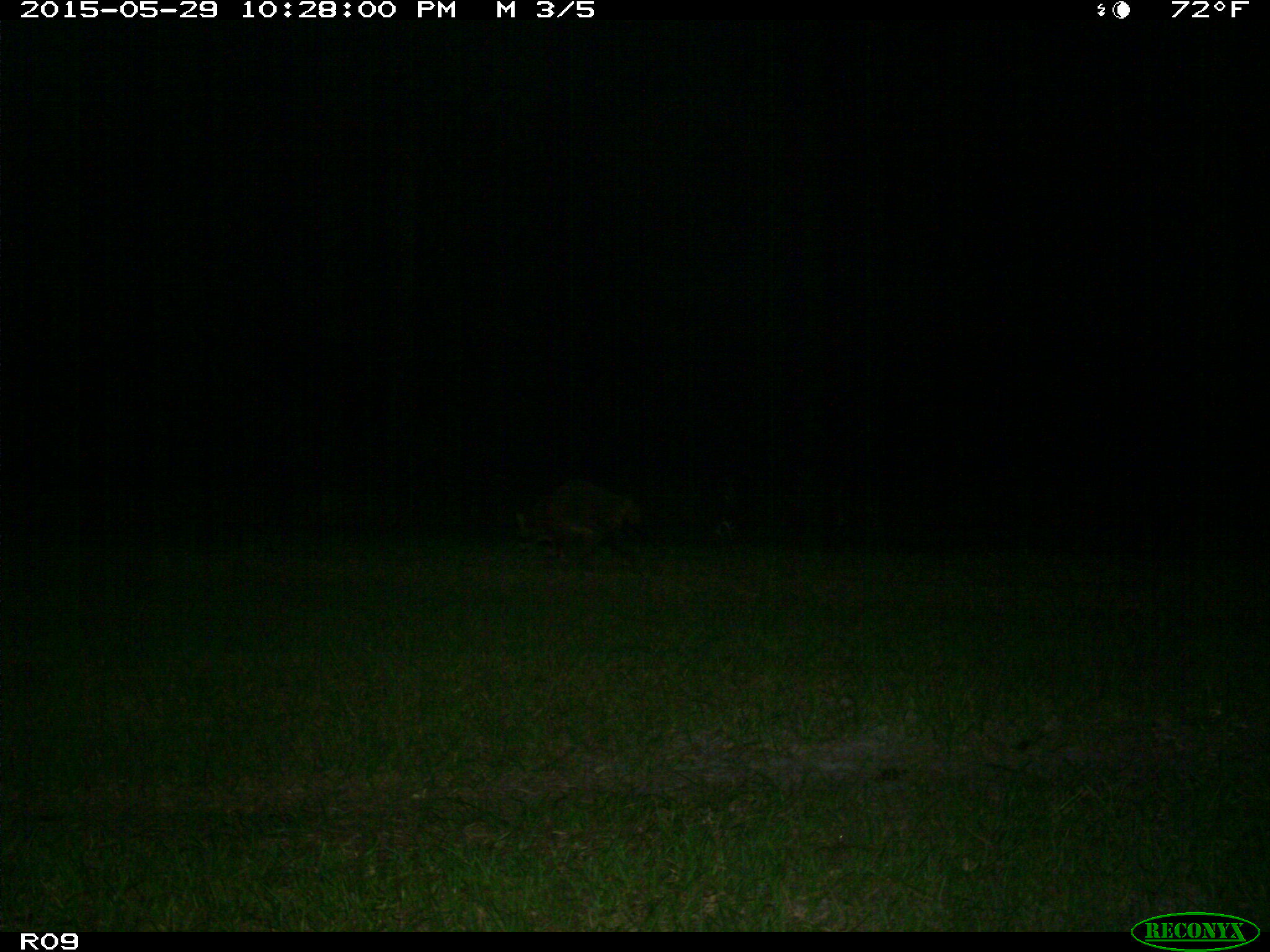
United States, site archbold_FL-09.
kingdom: Animalia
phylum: Chordata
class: Mammalia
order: Carnivora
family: Procyonidae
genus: Procyon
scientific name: Procyon lotor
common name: common raccoon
Procyon lotor (common raccoon).